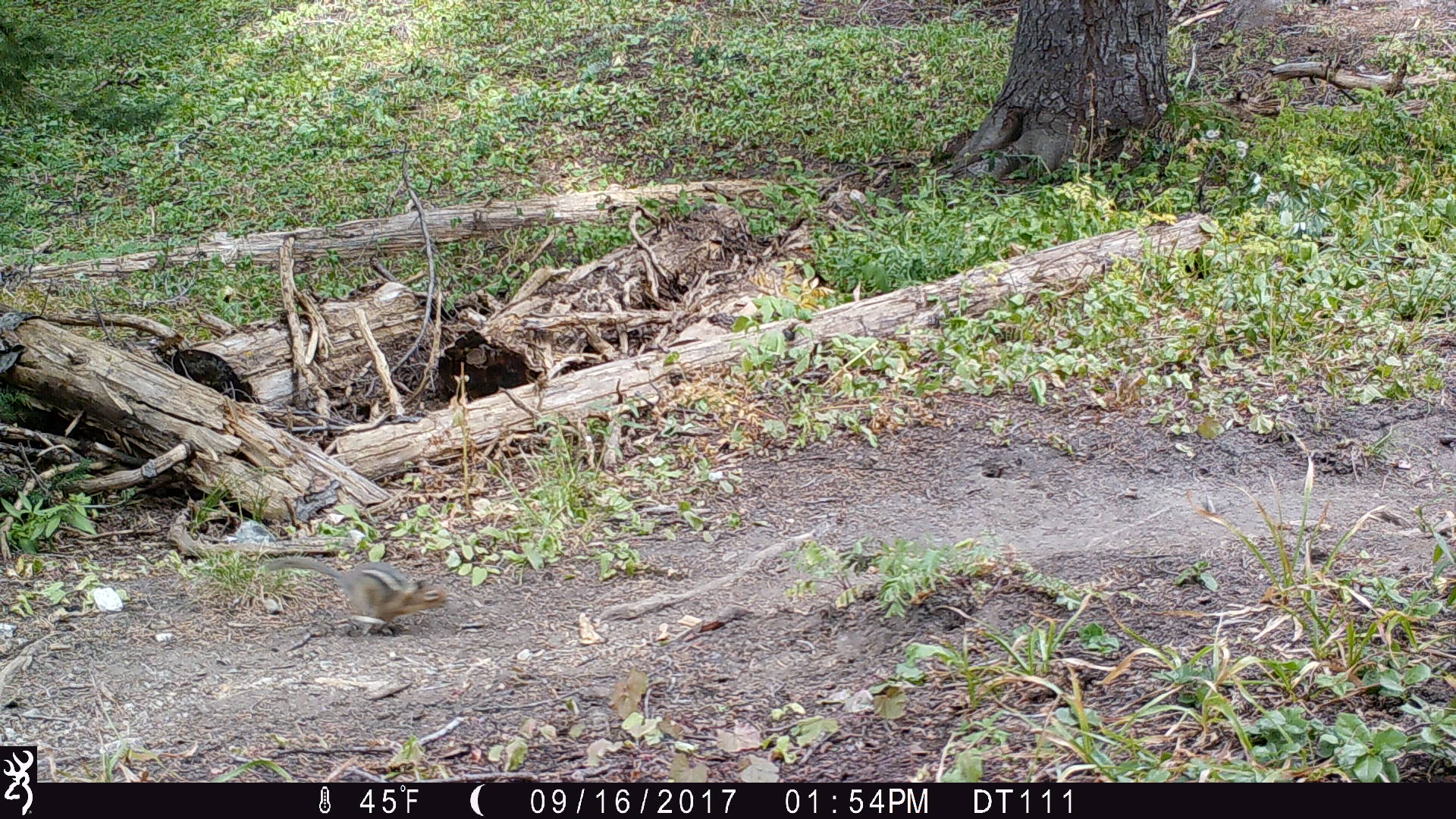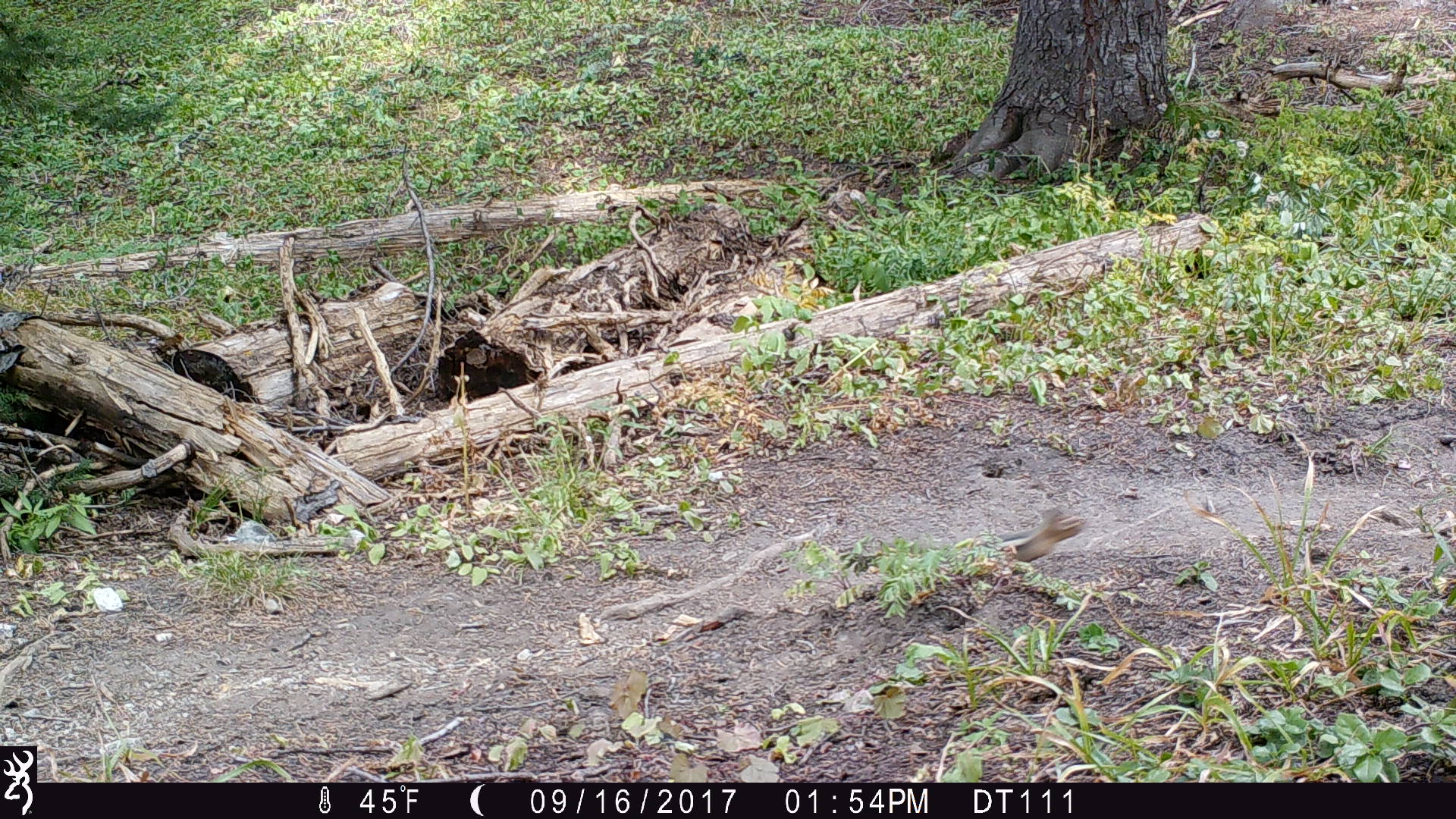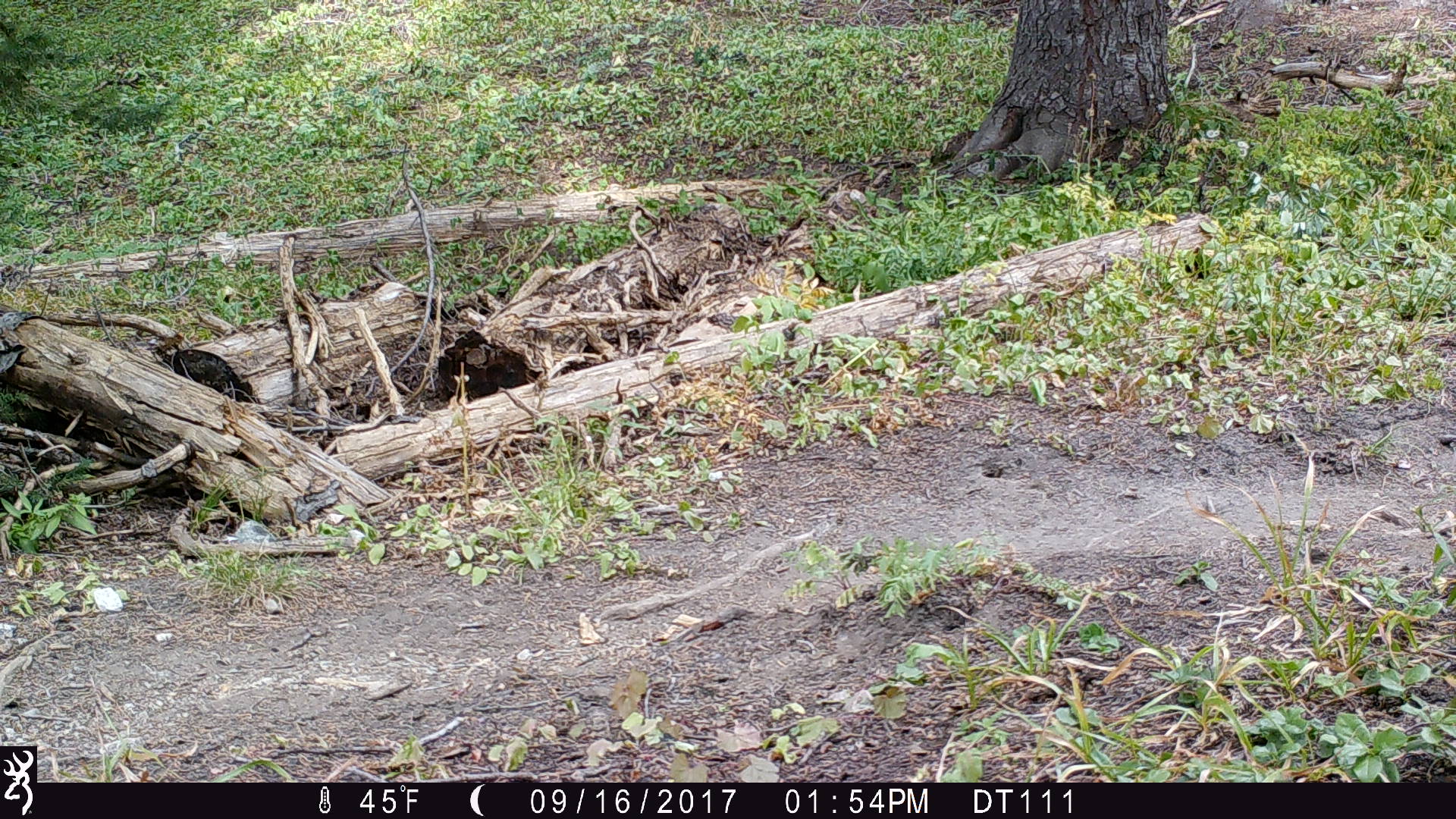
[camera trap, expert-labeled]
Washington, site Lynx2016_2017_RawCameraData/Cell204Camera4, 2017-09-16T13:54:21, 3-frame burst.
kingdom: Animalia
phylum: Chordata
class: Mammalia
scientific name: Mammalia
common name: small mammal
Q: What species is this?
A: Small mammal (Mammalia).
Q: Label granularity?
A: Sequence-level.